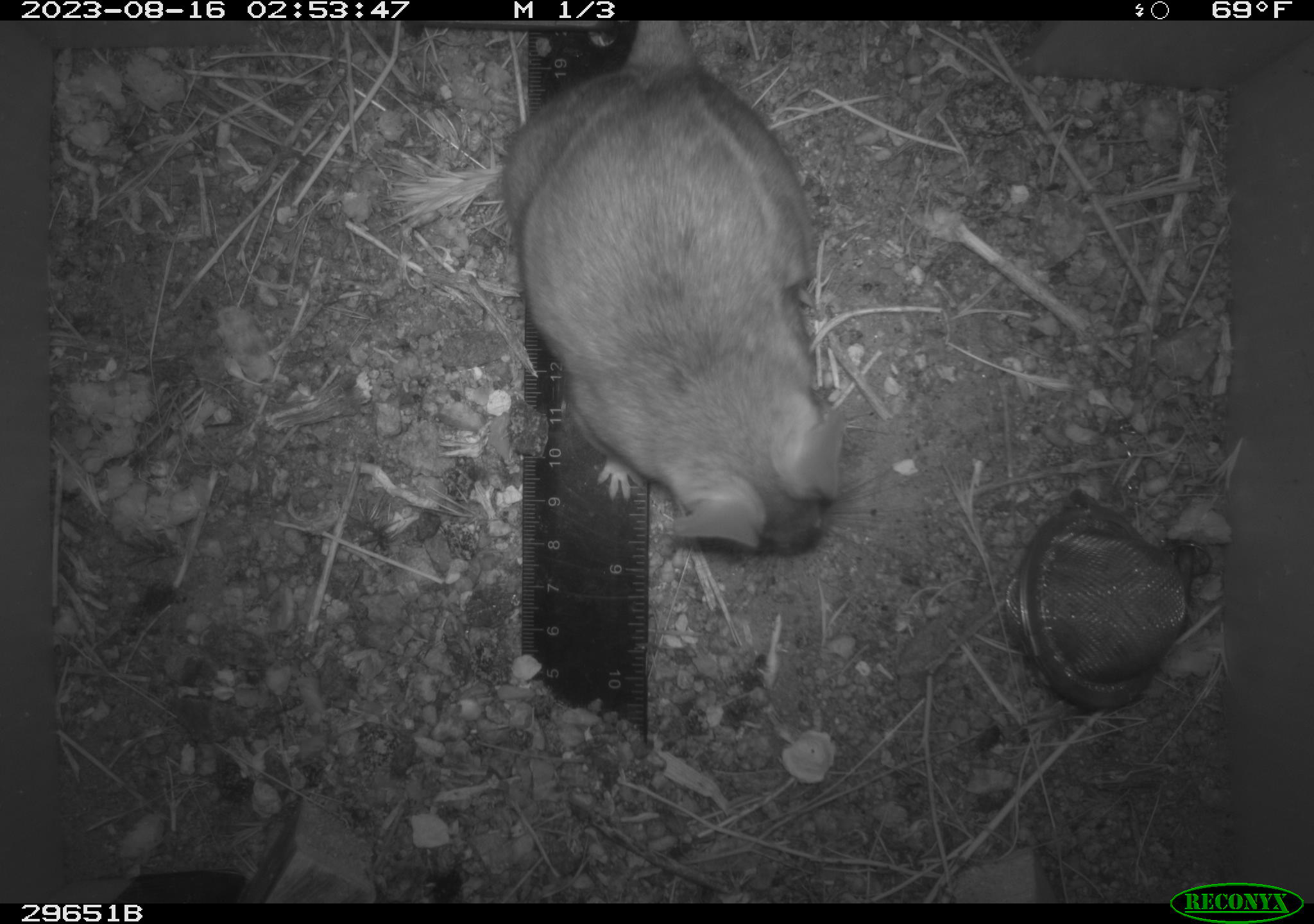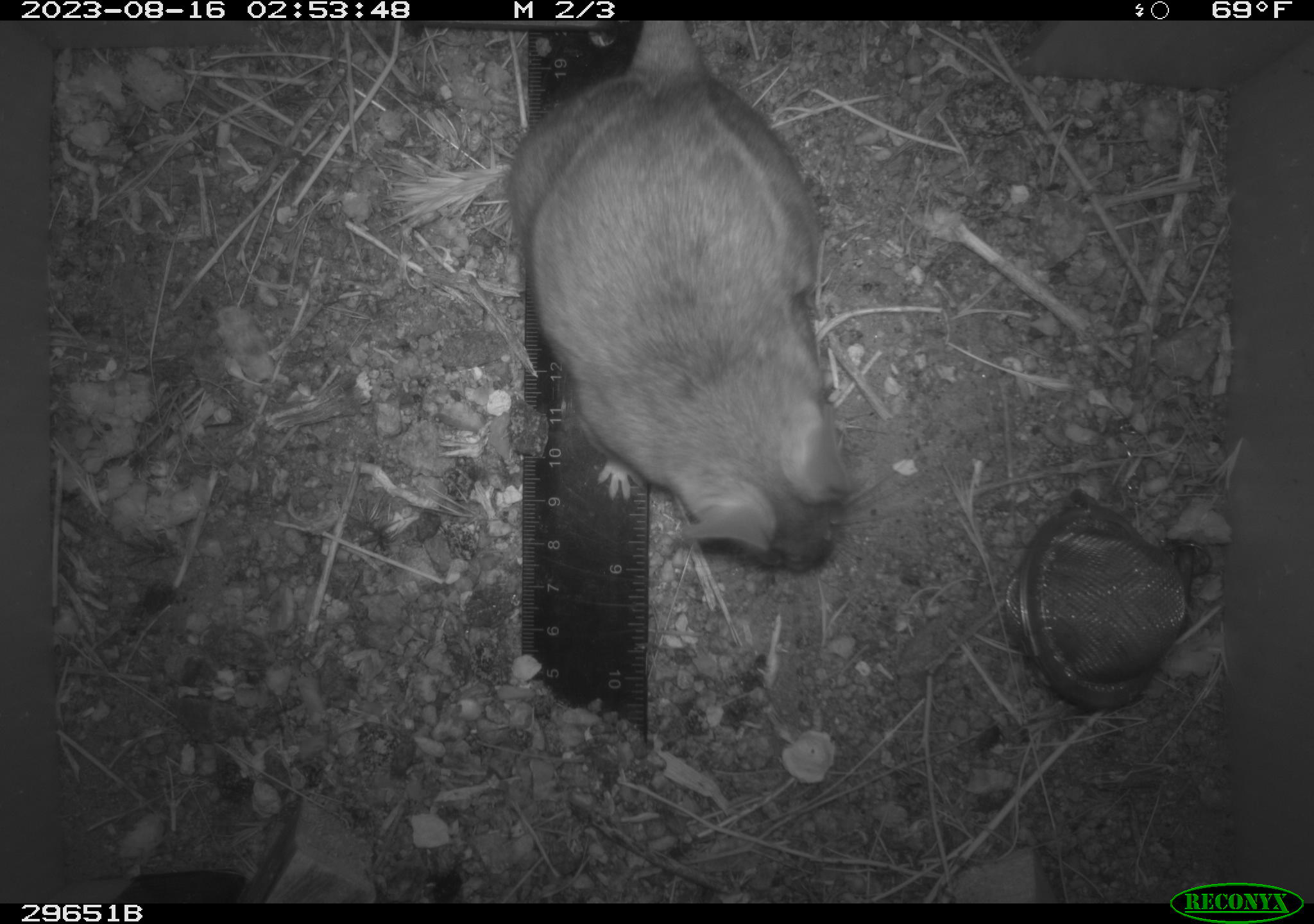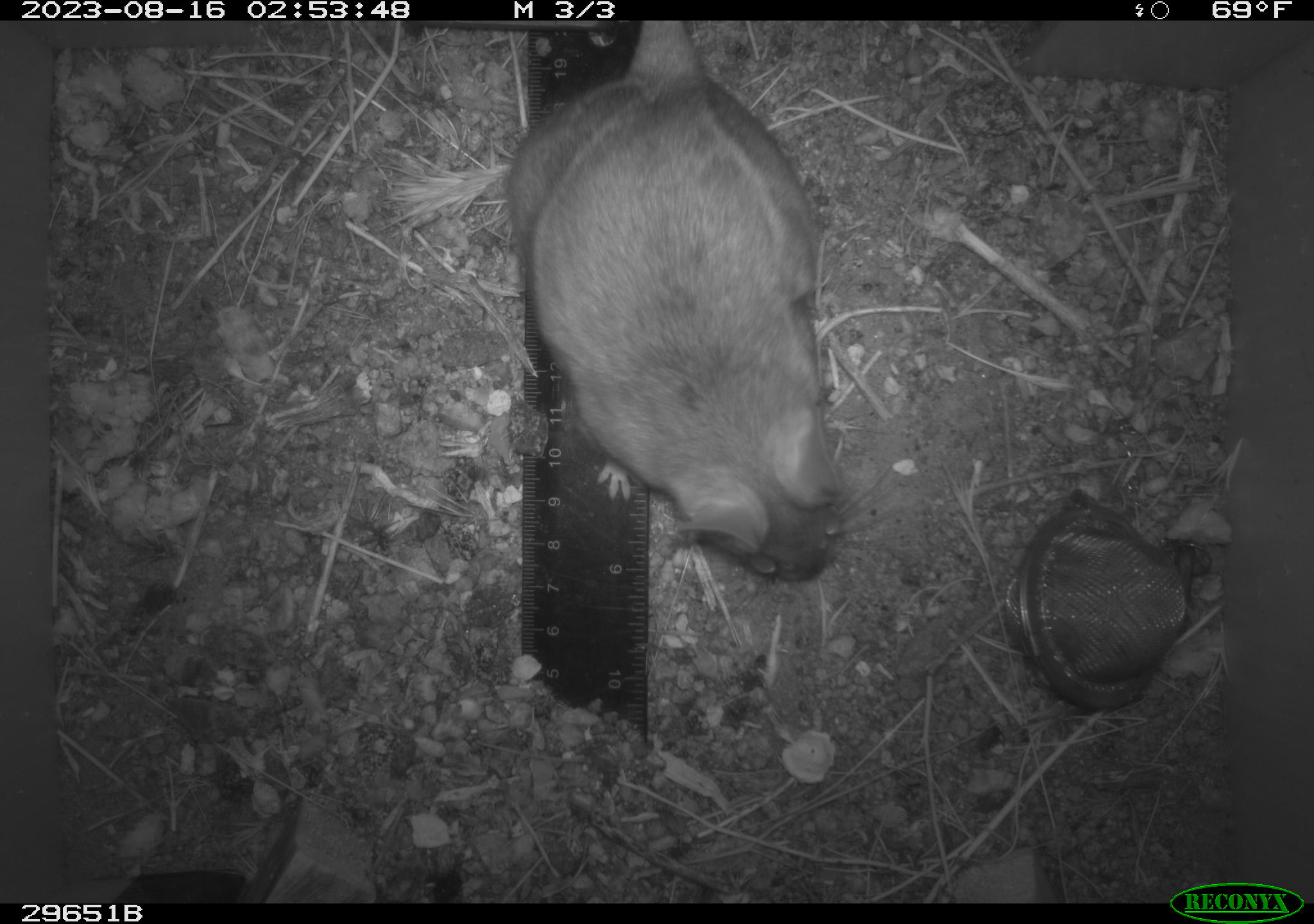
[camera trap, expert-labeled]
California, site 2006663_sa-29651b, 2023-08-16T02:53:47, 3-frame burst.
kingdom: Animalia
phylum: Chordata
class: Mammalia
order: Rodentia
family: Cricetidae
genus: Neotoma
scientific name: Neotoma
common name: pack rat or woodrat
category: neotoma species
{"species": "neotoma species (pack rat or woodrat) (Neotoma)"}